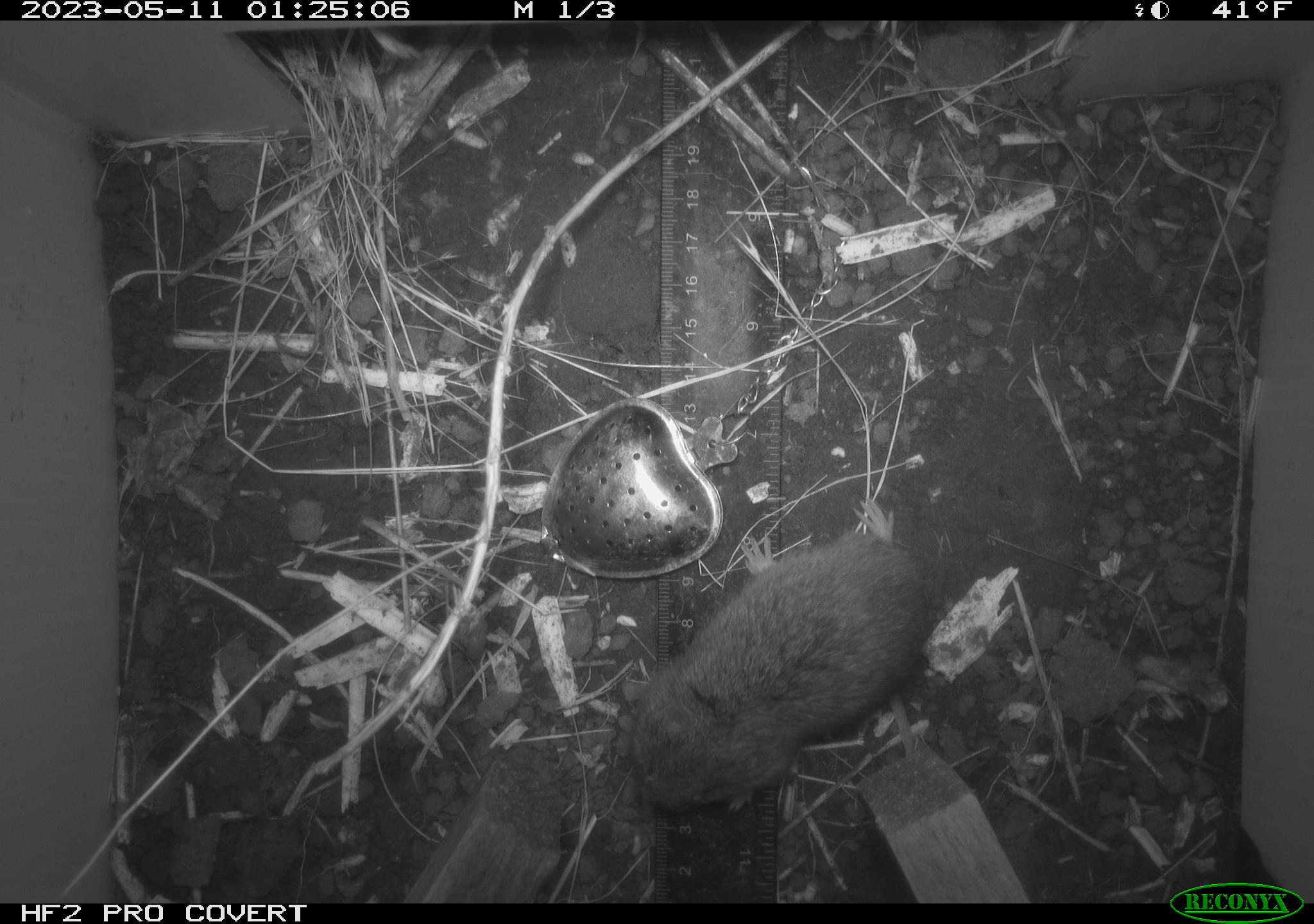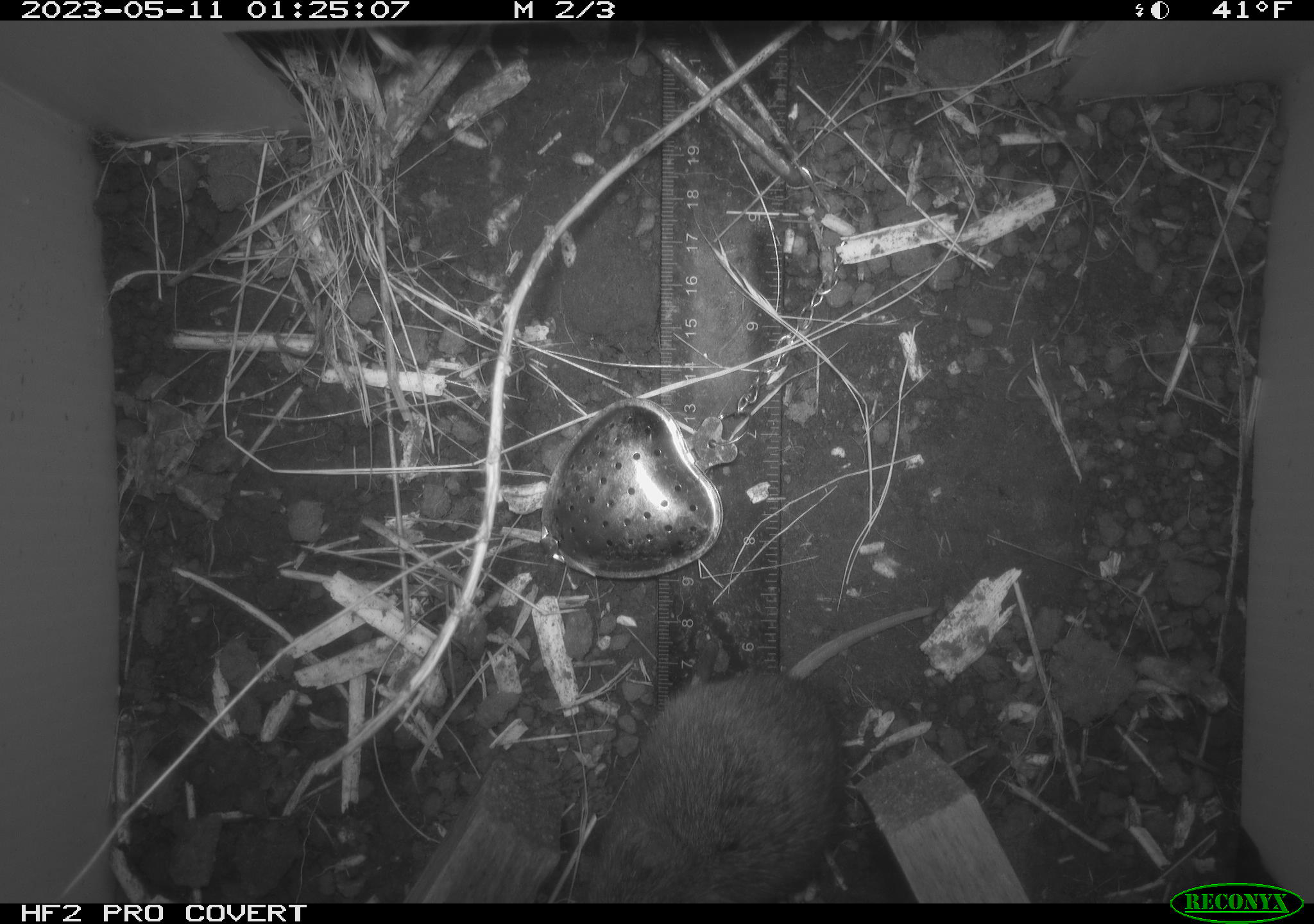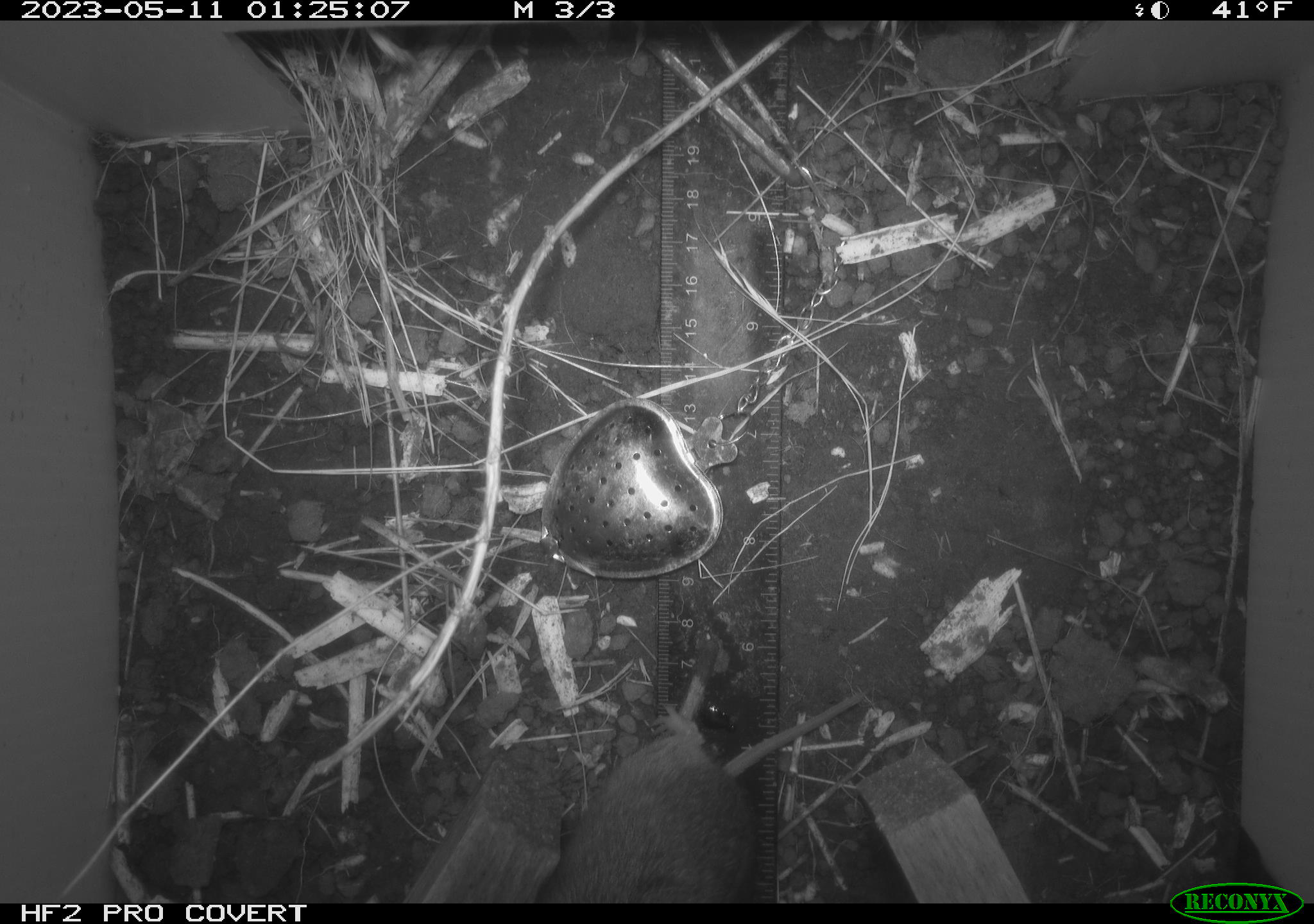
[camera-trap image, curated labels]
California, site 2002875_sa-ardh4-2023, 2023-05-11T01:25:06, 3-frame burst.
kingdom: Animalia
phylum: Chordata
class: Mammalia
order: Rodentia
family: Cricetidae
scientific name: Arvicolinae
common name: voles, lemmings, and muskrats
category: arvicolinae subfamily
Arvicolinae subfamily (voles, lemmings, and muskrats) (Arvicolinae).